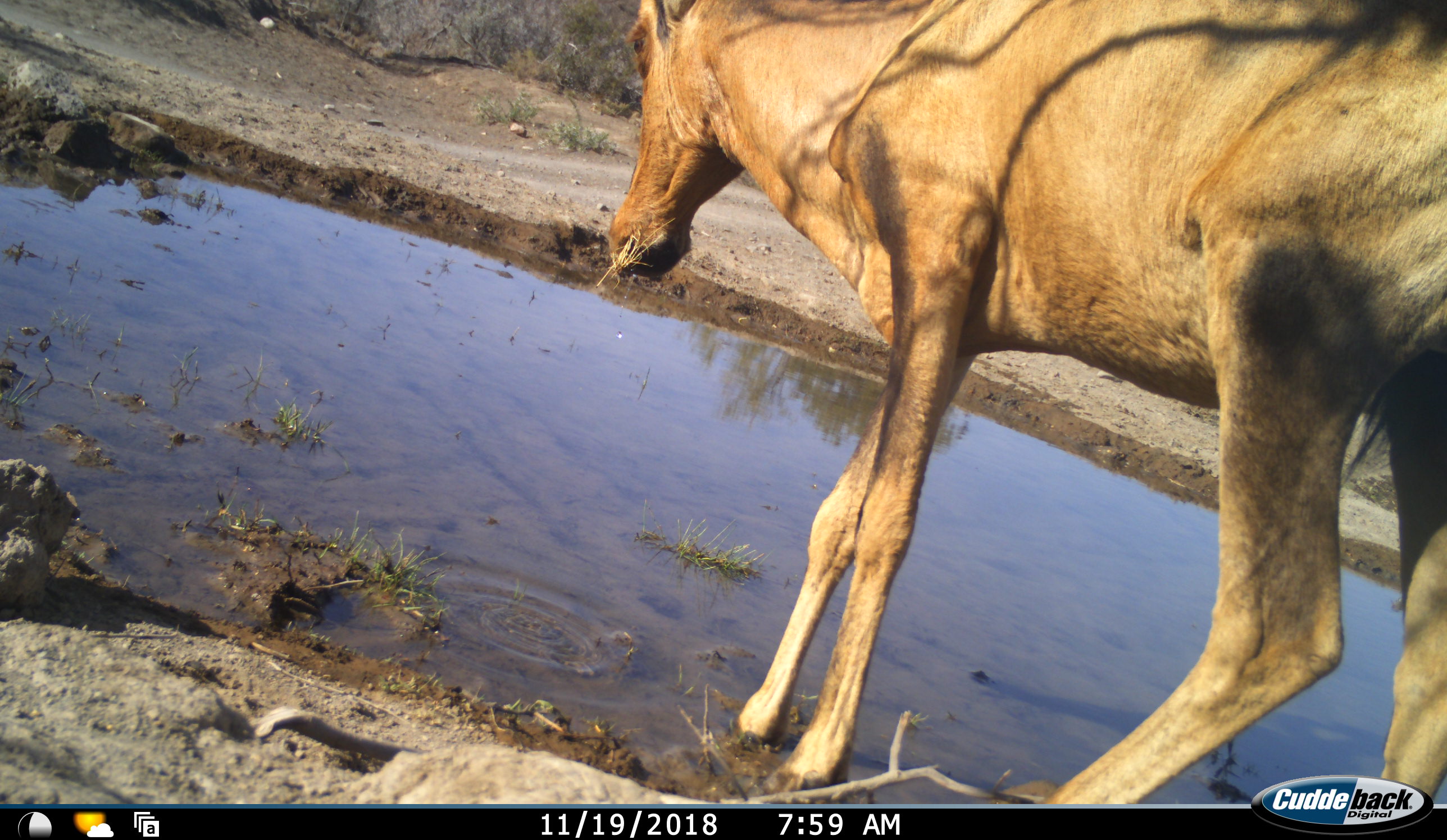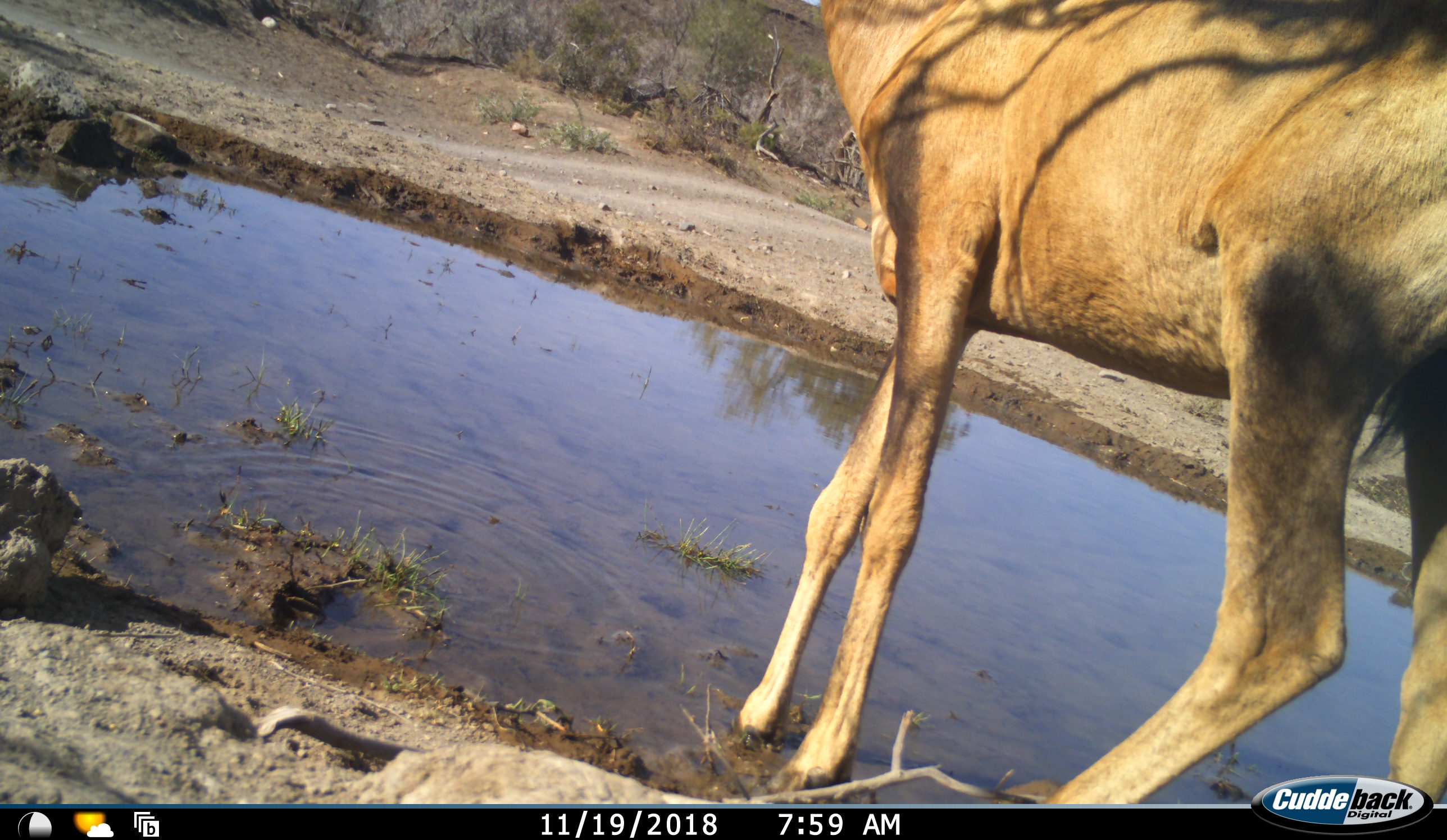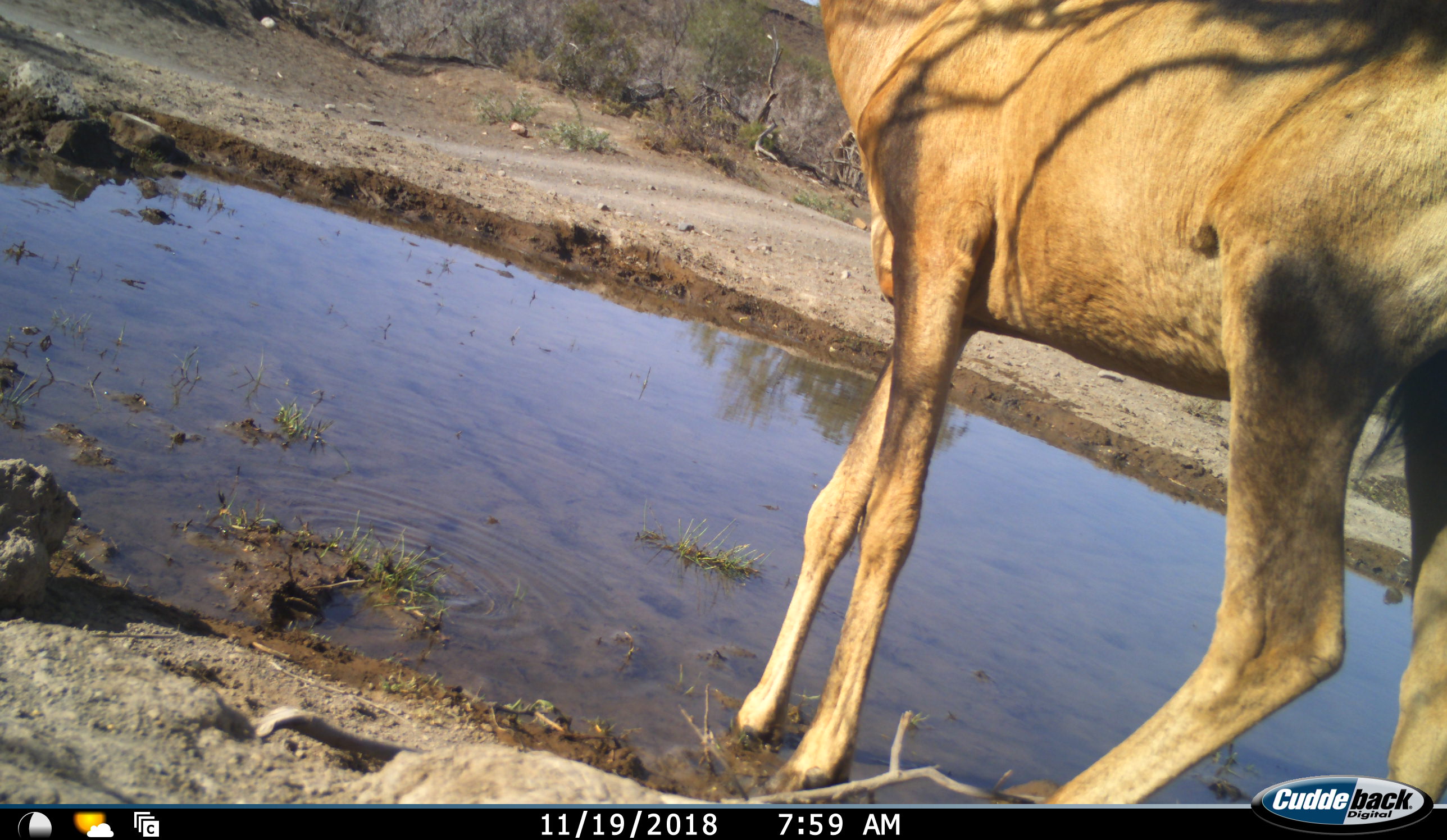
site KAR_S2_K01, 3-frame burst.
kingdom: Animalia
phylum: Chordata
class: Mammalia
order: Artiodactyla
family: Bovidae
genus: Alcelaphus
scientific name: Alcelaphus buselaphus caama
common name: red hartebeest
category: hartebeestred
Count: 1.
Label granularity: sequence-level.